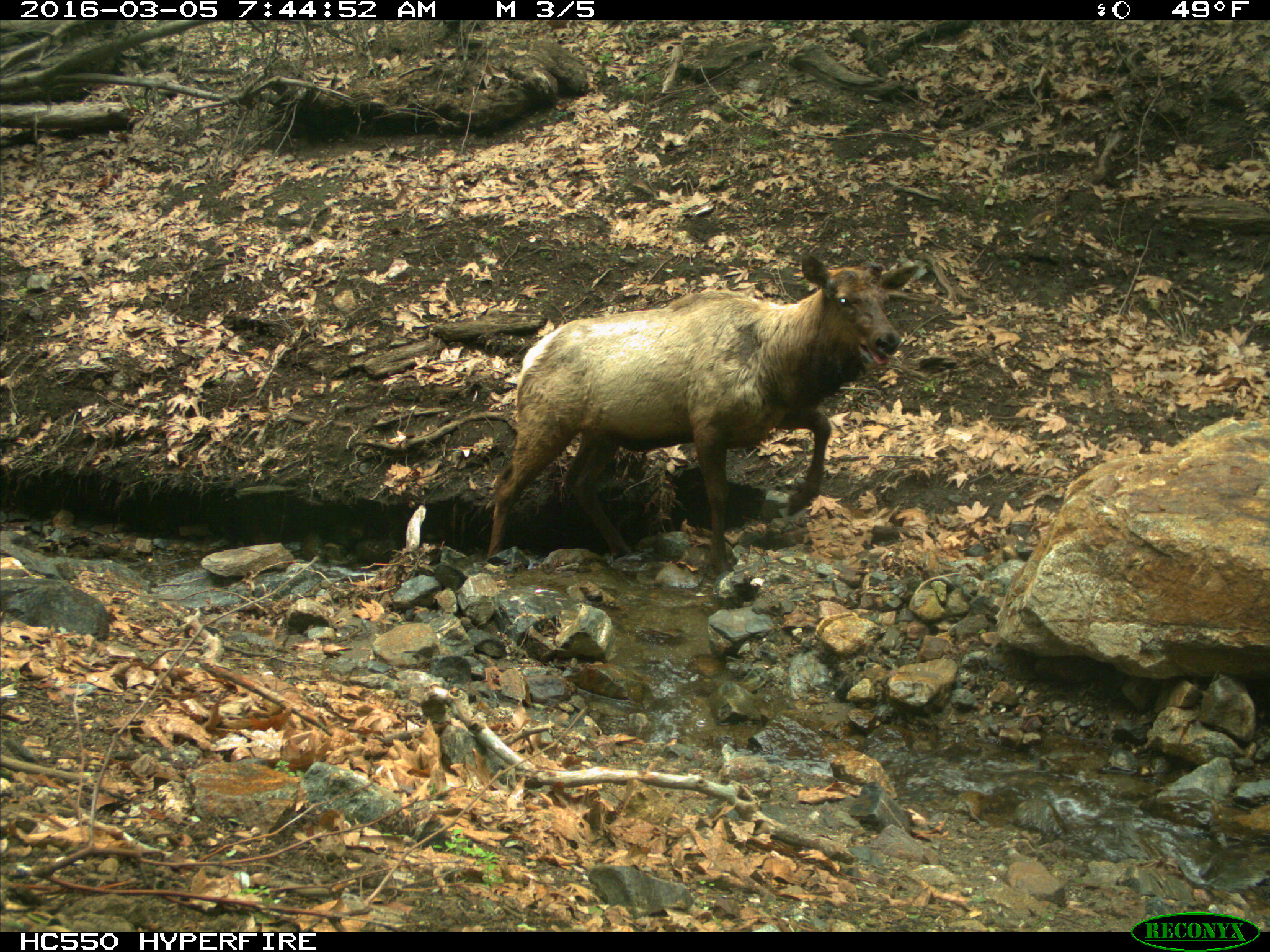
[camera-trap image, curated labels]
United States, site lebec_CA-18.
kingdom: Animalia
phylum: Chordata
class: Mammalia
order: Artiodactyla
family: Cervidae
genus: Cervus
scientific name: Cervus canadensis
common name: elk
Cervus canadensis (elk).